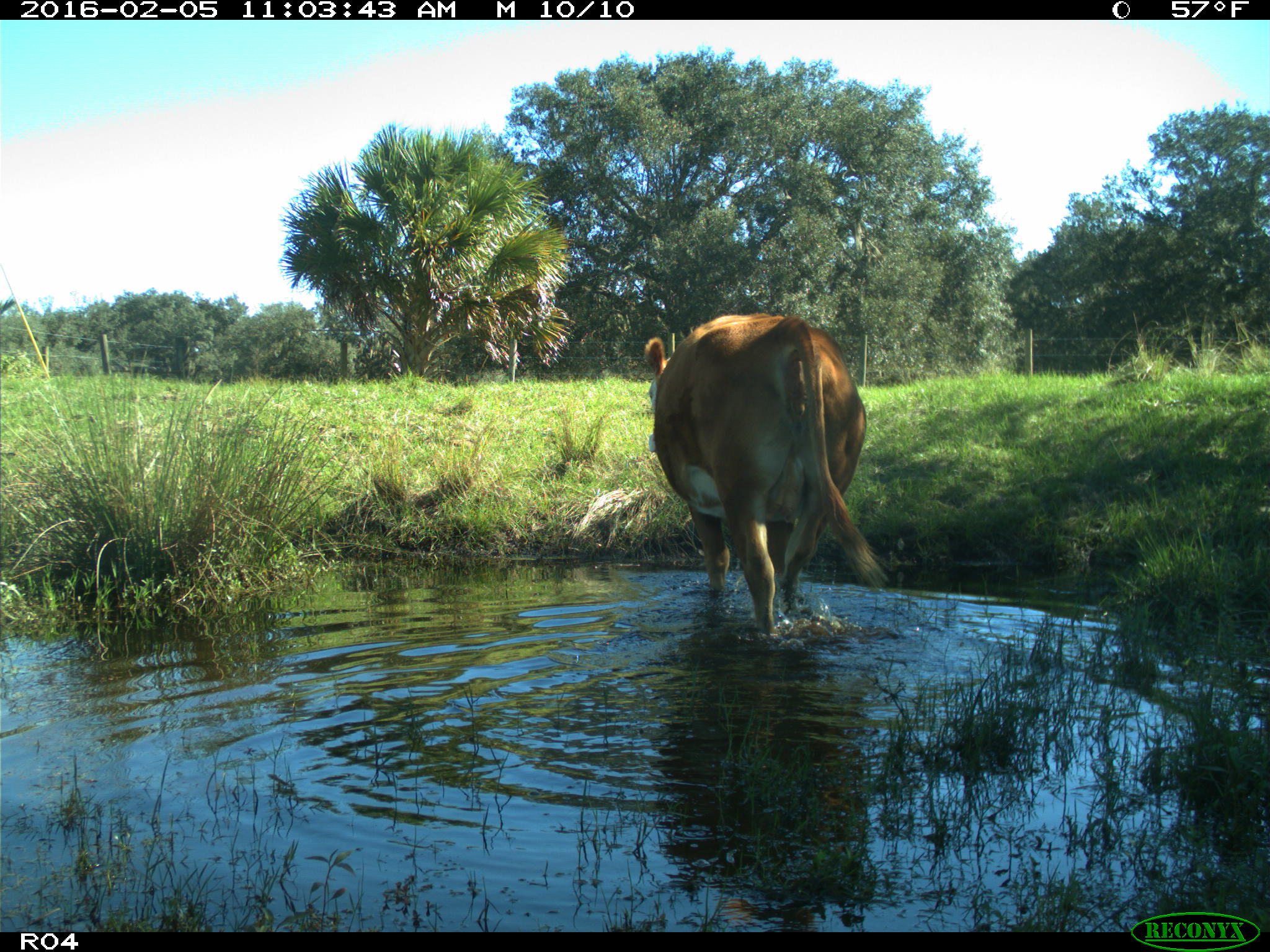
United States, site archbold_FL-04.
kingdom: Animalia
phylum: Chordata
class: Mammalia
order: Artiodactyla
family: Bovidae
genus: Bos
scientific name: Bos taurus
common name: domestic cow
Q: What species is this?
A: Bos taurus (domestic cow).